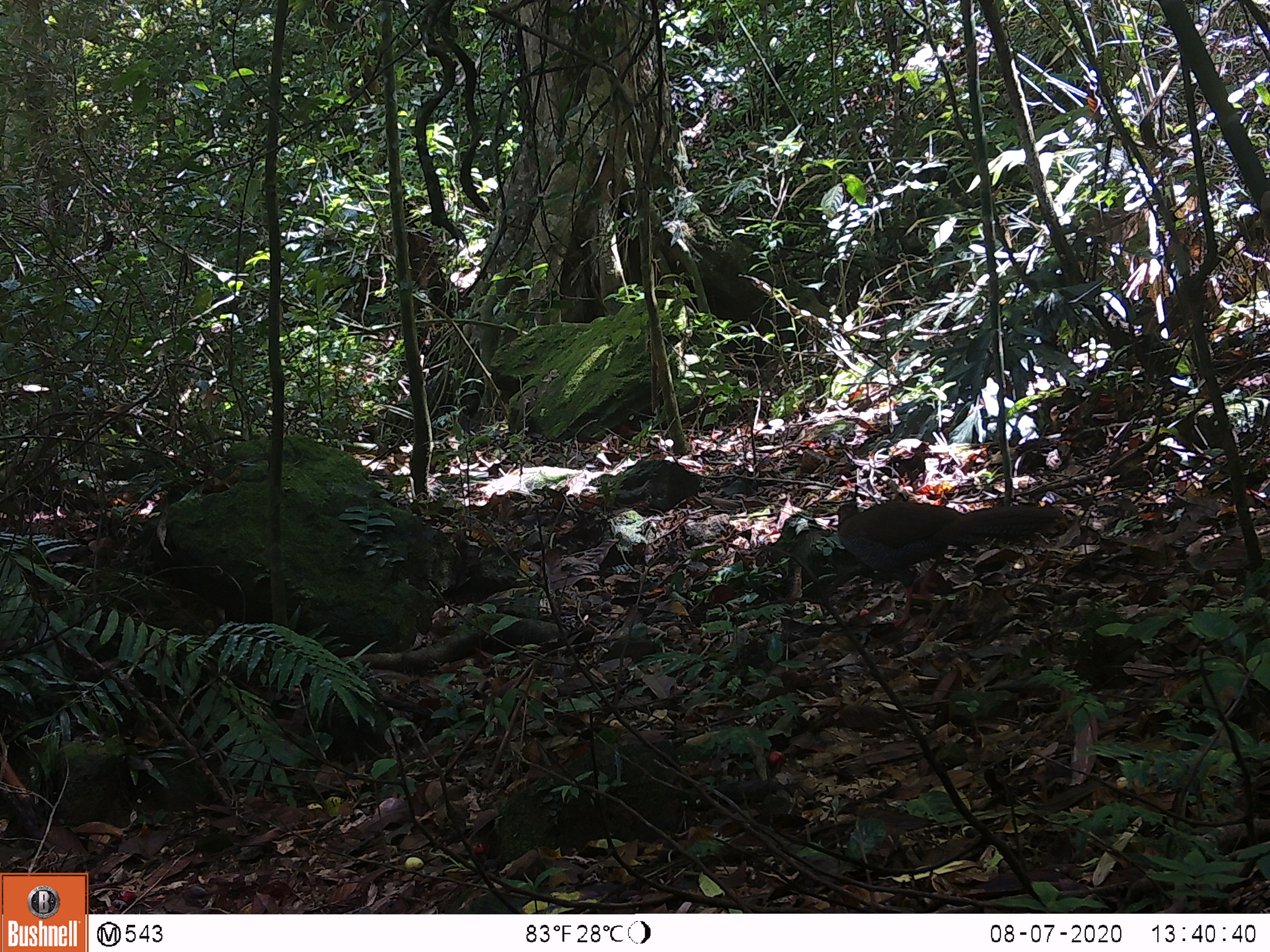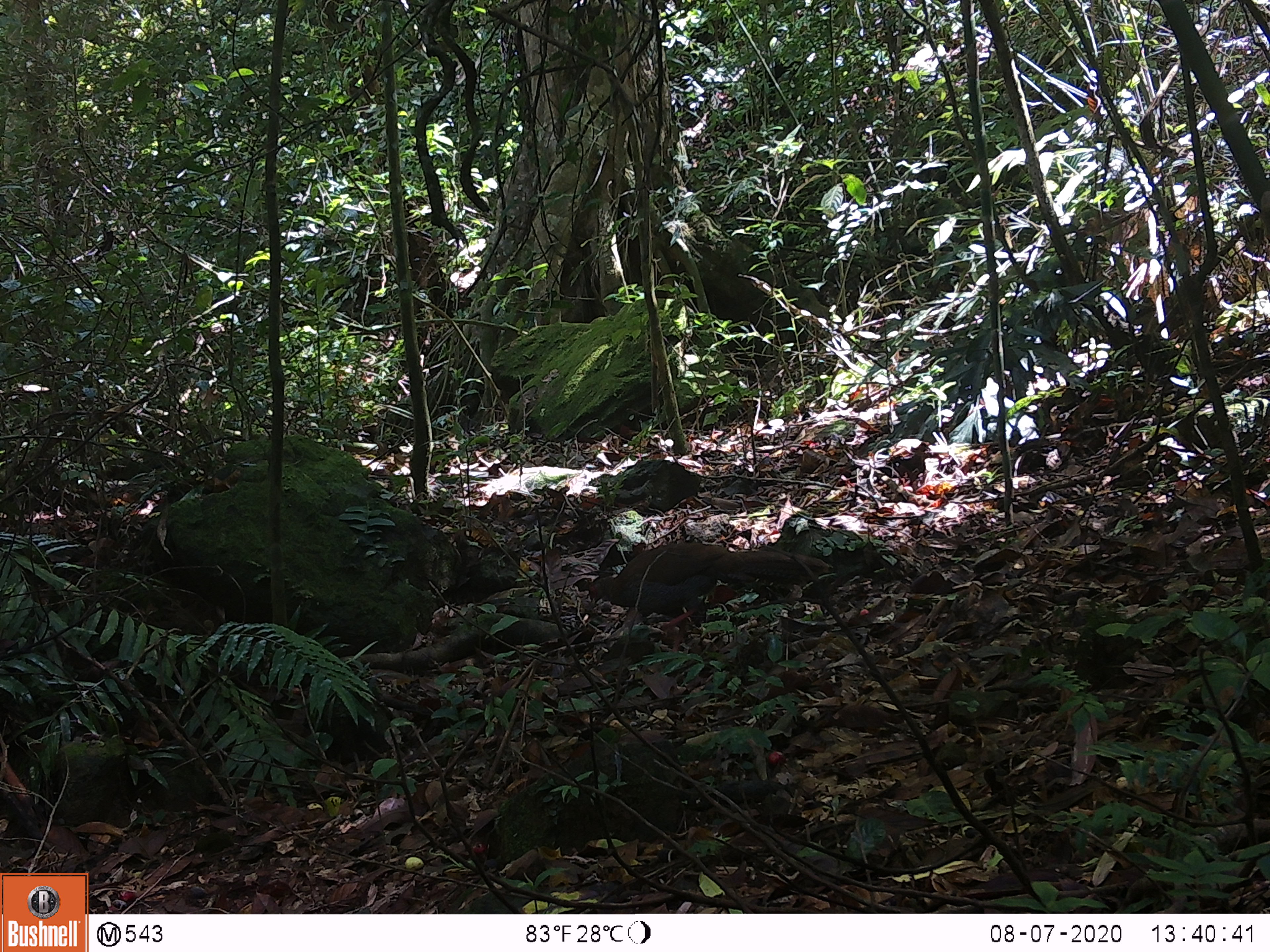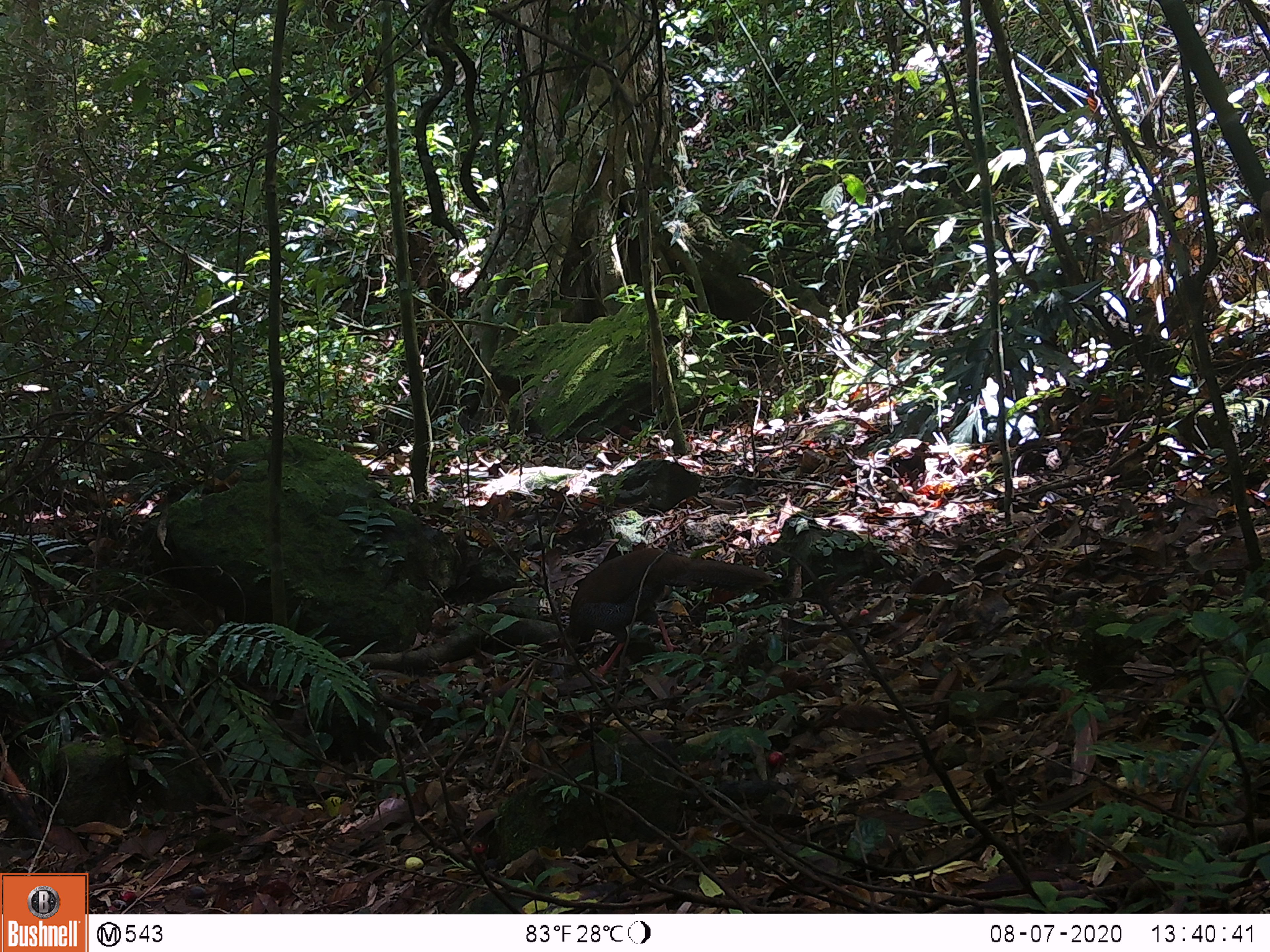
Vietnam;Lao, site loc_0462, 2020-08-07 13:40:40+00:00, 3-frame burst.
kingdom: Animalia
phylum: Chordata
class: Aves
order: Galliformes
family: Phasianidae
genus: Lophura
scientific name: Lophura nycthemera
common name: silver pheasant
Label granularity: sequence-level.